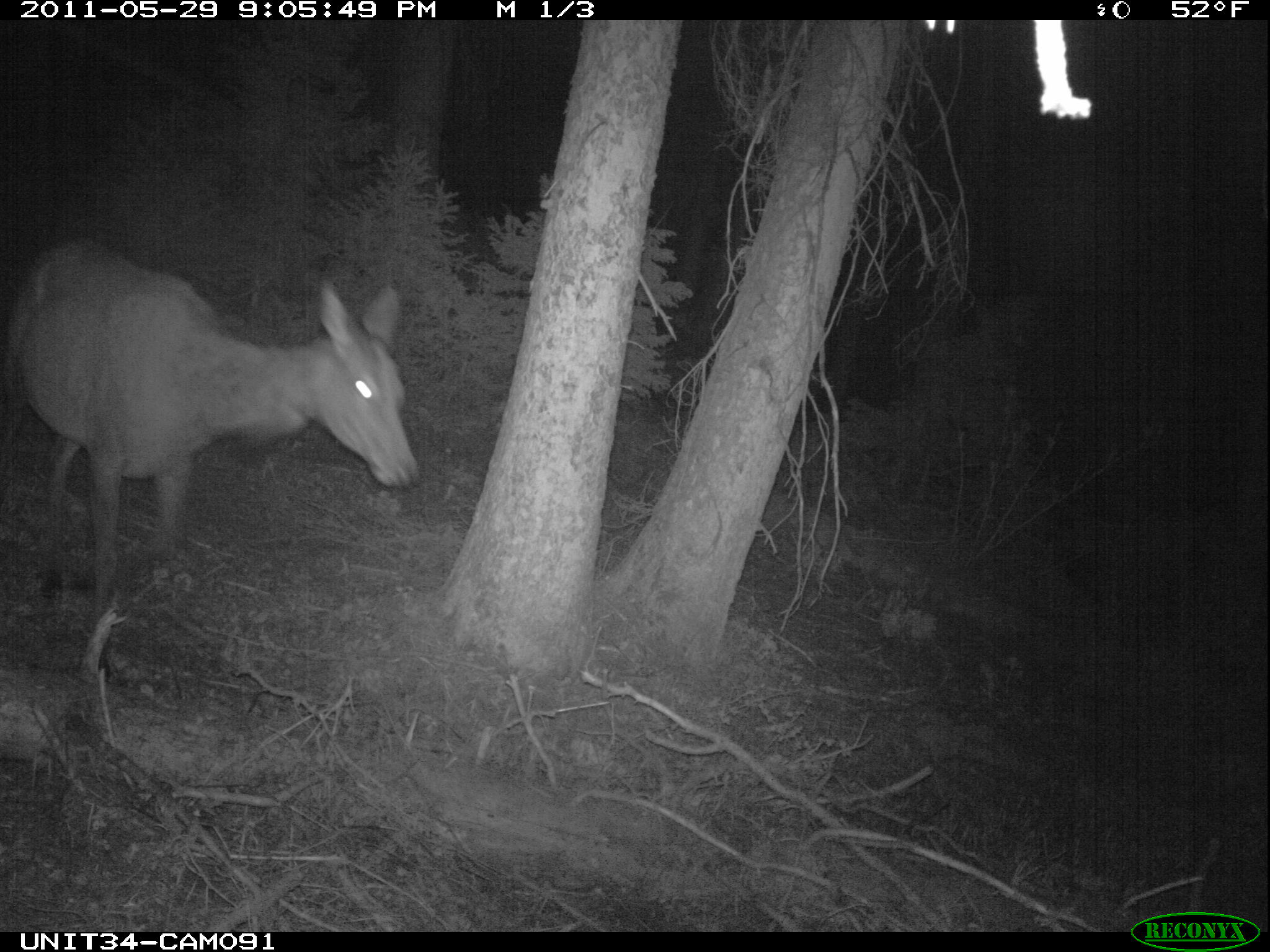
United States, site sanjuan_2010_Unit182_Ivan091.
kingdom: Animalia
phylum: Chordata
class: Mammalia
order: Artiodactyla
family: Cervidae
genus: Cervus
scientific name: Cervus elaphus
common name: red deer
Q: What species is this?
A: Cervus elaphus (red deer).